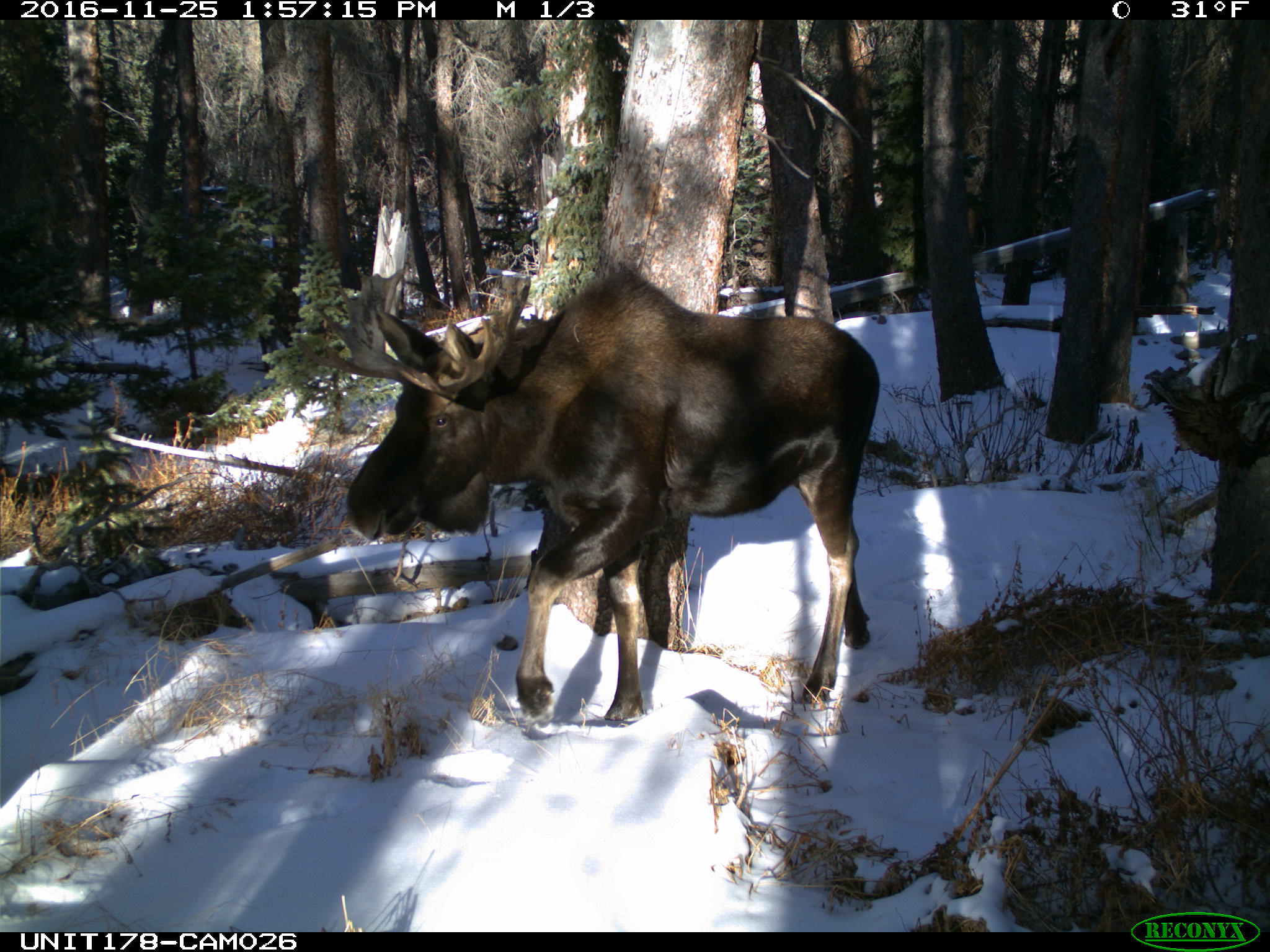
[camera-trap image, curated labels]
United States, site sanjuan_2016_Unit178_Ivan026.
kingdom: Animalia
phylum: Chordata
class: Mammalia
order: Artiodactyla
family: Cervidae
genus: Alces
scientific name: Alces alces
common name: moose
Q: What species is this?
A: Alces alces (moose).